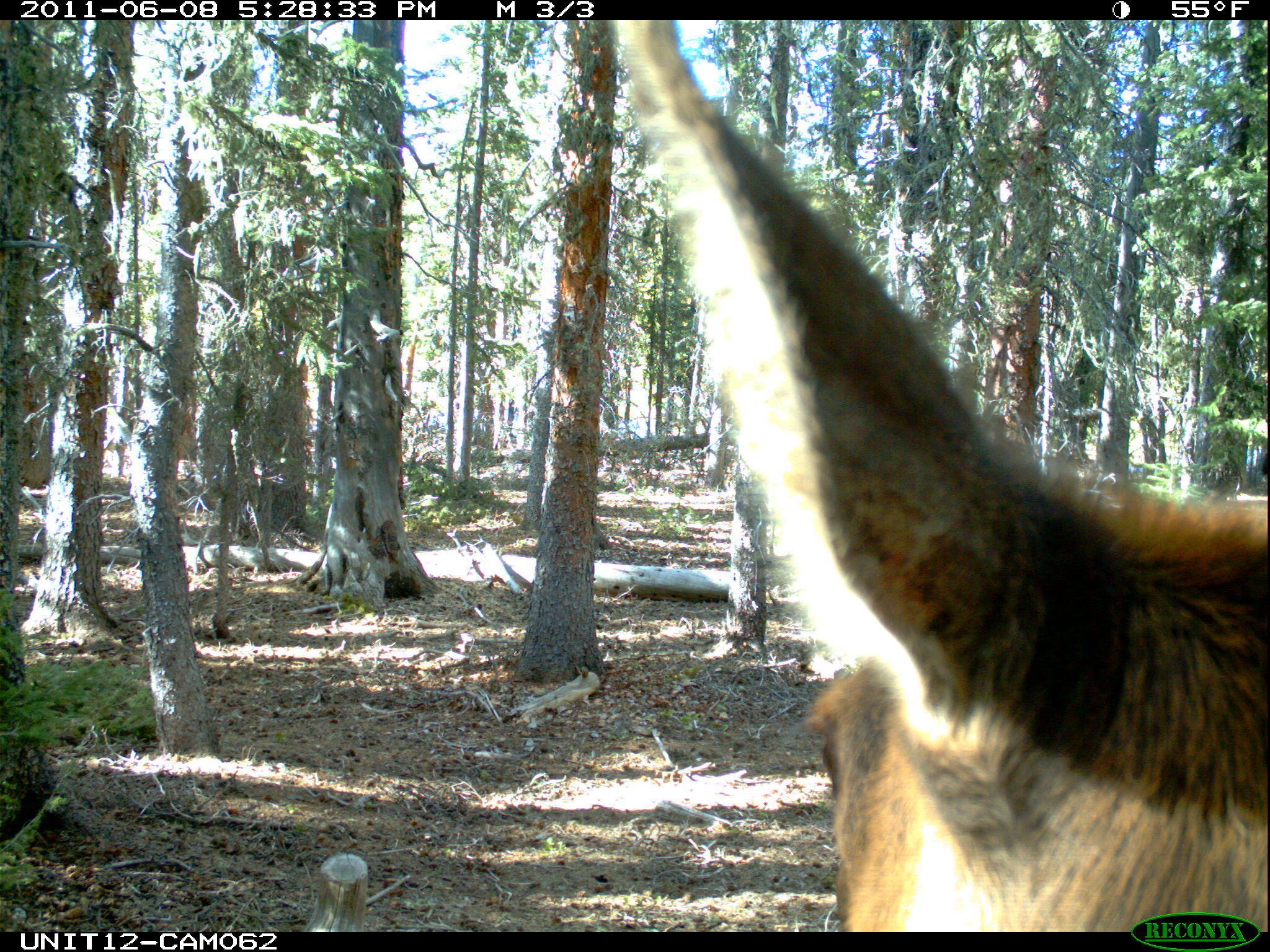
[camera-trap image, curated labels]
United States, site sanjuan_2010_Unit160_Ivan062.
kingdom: Animalia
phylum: Chordata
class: Mammalia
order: Artiodactyla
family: Cervidae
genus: Cervus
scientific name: Cervus elaphus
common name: red deer